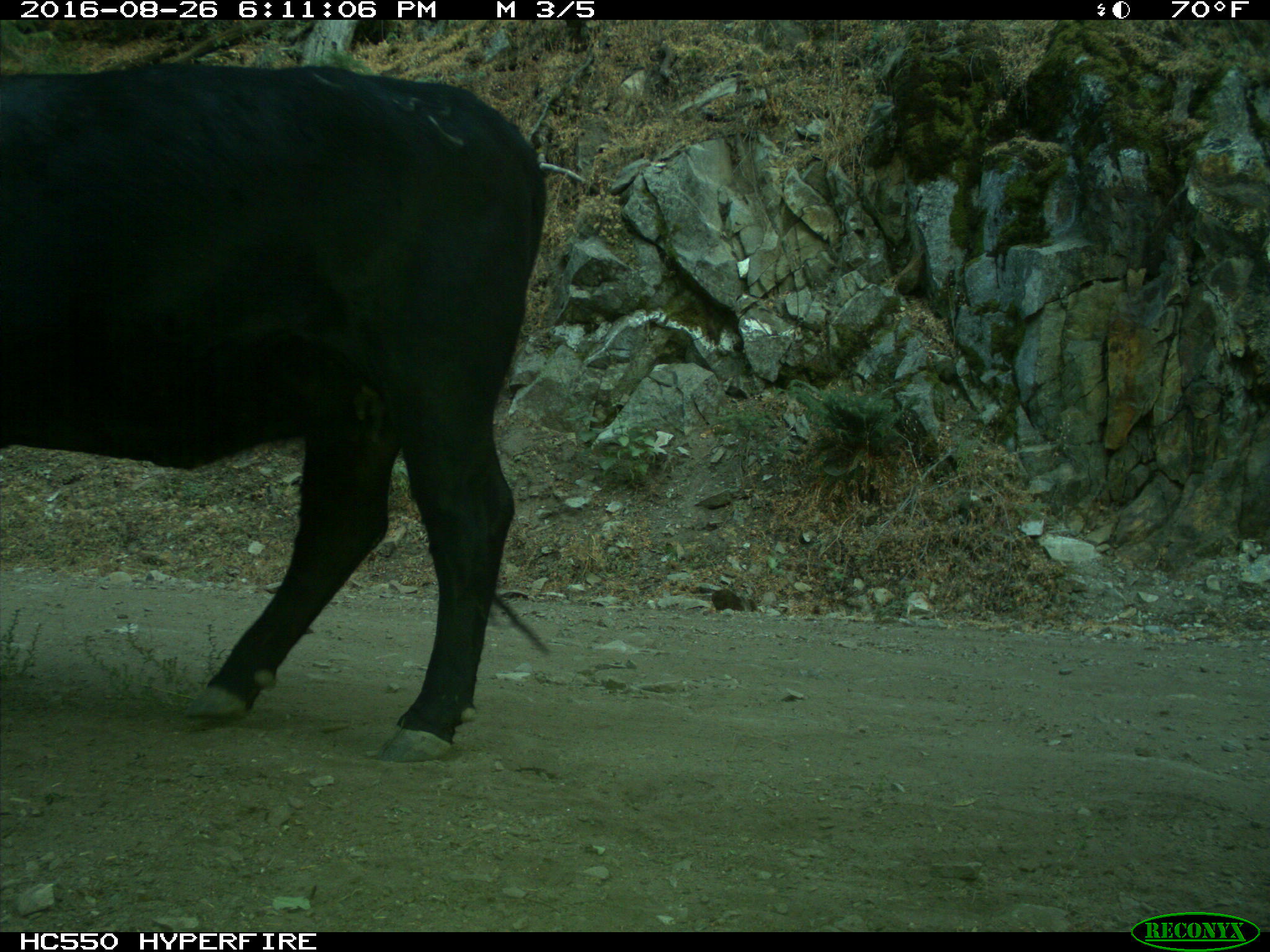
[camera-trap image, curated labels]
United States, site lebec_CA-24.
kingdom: Animalia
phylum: Chordata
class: Mammalia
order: Artiodactyla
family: Bovidae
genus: Bos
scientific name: Bos taurus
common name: domestic cow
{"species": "Bos taurus (domestic cow)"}